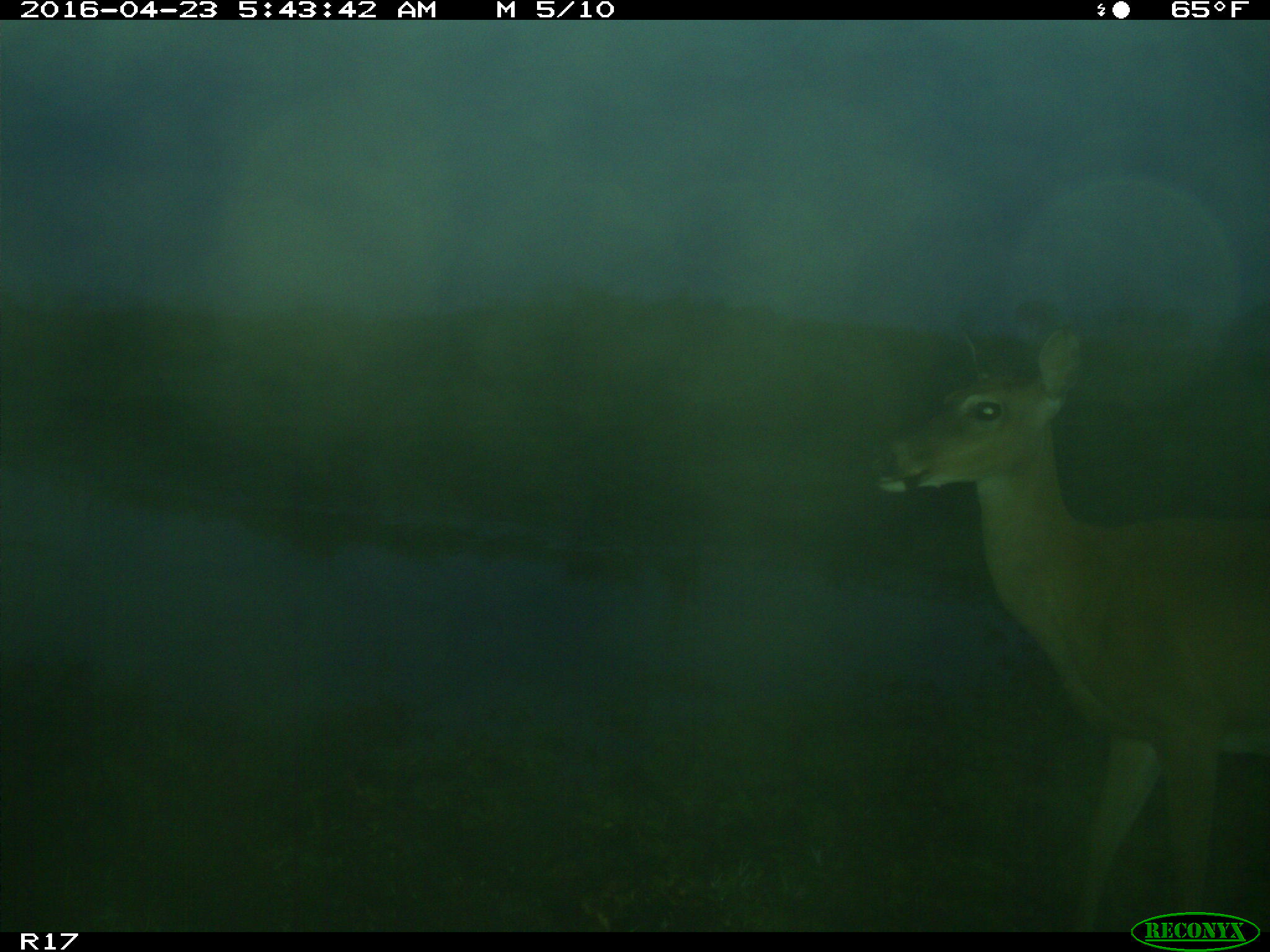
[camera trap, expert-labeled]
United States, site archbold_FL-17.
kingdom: Animalia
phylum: Chordata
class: Mammalia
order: Artiodactyla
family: Cervidae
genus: Odocoileus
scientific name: Odocoileus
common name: deer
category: unidentified deer